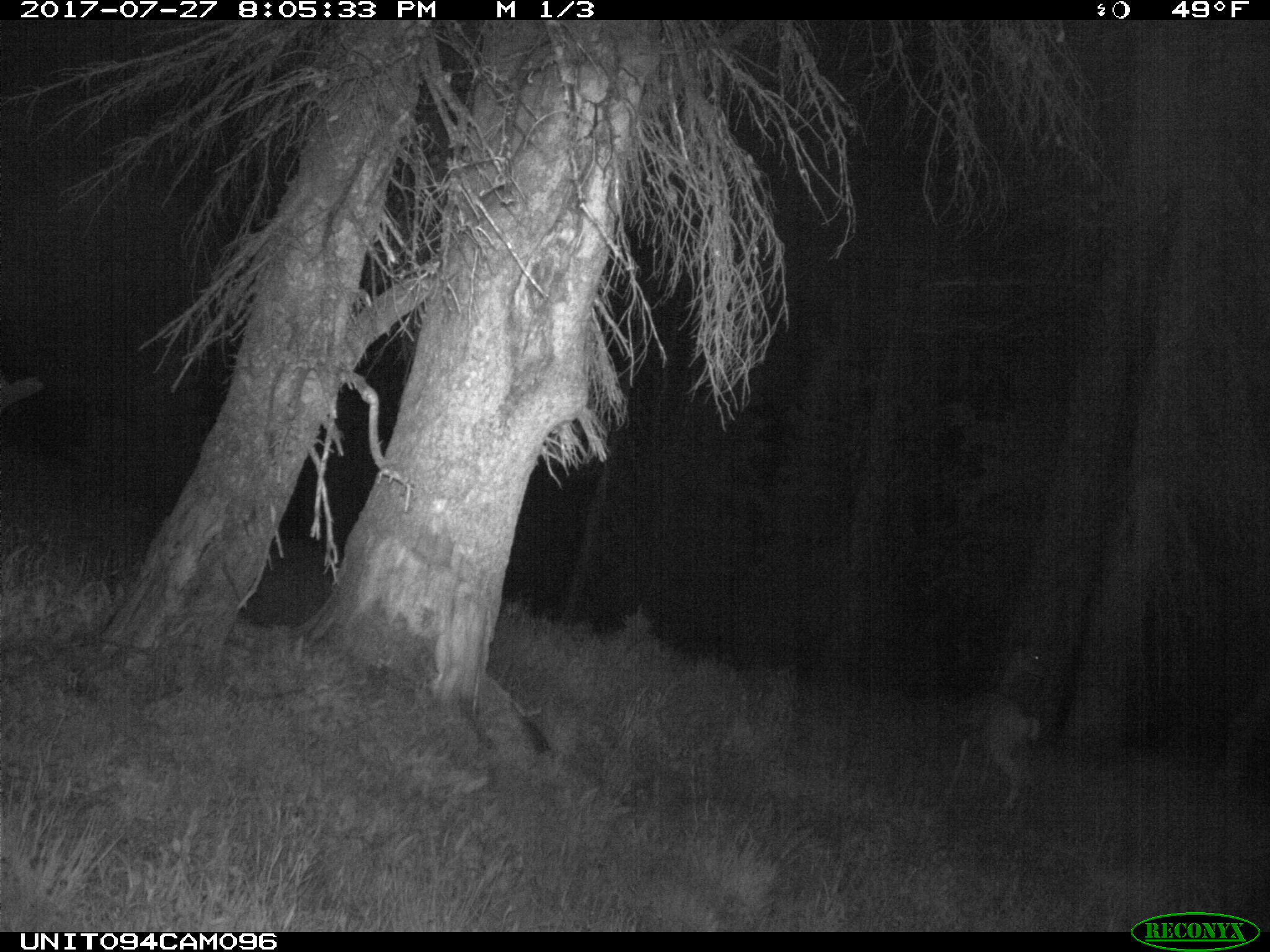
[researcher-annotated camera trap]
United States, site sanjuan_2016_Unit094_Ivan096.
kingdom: Animalia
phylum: Chordata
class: Mammalia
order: Artiodactyla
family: Cervidae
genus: Odocoileus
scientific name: Odocoileus hemionus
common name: mule deer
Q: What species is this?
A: Odocoileus hemionus (mule deer).